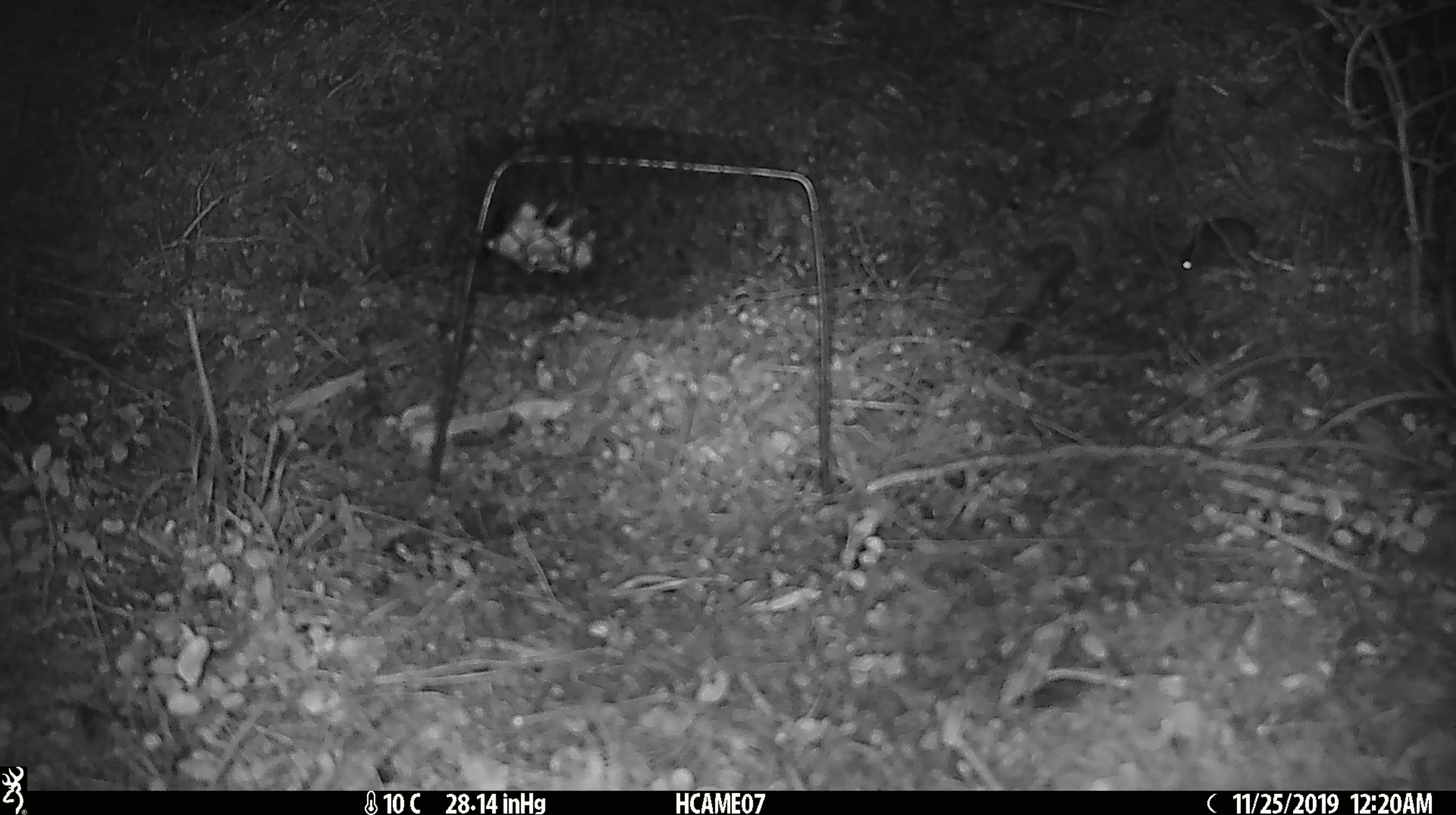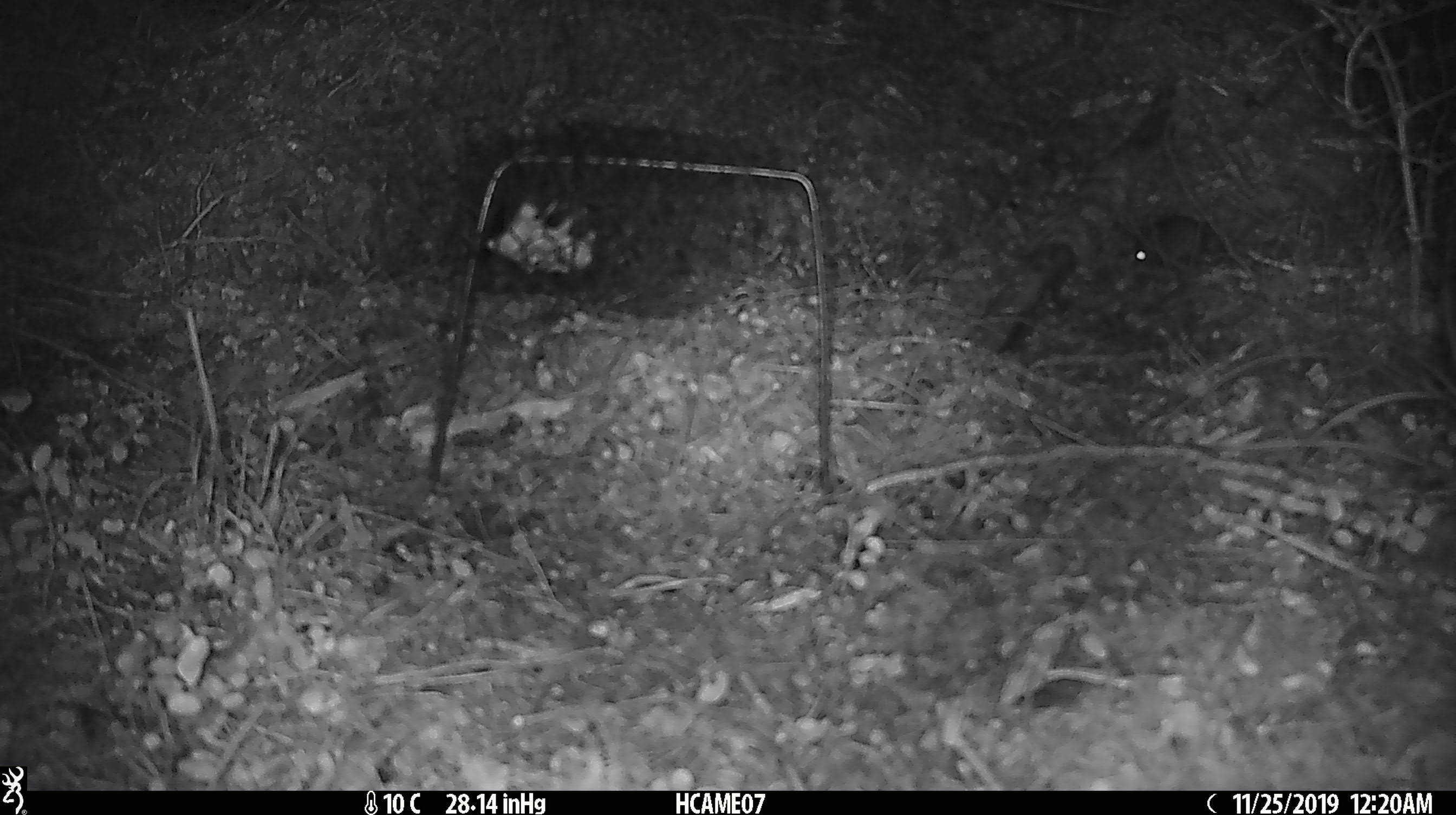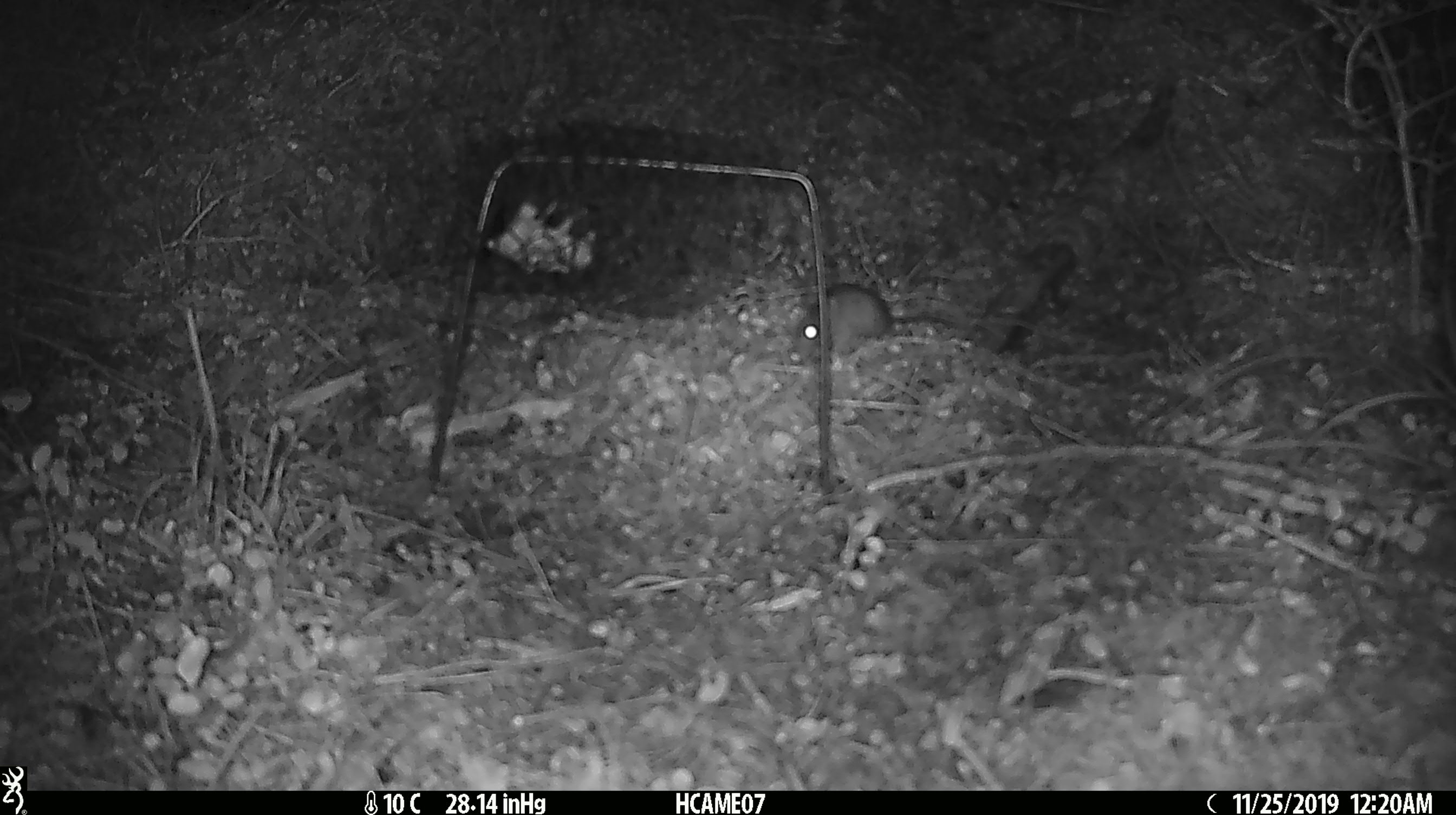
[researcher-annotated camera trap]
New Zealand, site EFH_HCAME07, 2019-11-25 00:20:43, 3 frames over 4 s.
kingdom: Animalia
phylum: Chordata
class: Mammalia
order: Rodentia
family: Muridae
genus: Mus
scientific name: Mus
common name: mouse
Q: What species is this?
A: Mouse (Mus).